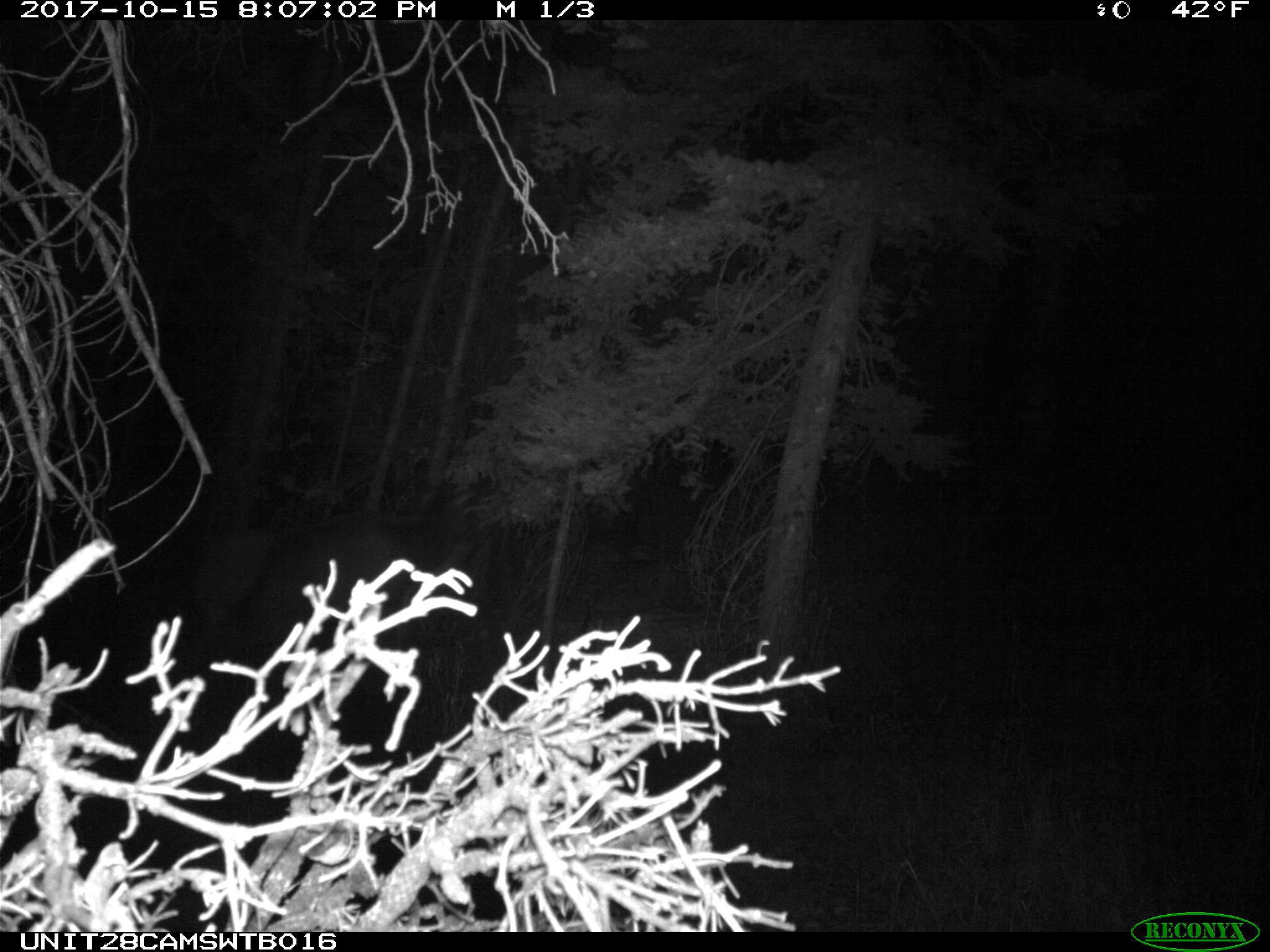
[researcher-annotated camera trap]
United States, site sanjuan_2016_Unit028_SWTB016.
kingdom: Animalia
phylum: Chordata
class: Mammalia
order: Artiodactyla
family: Cervidae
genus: Cervus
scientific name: Cervus elaphus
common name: red deer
Cervus elaphus (red deer).